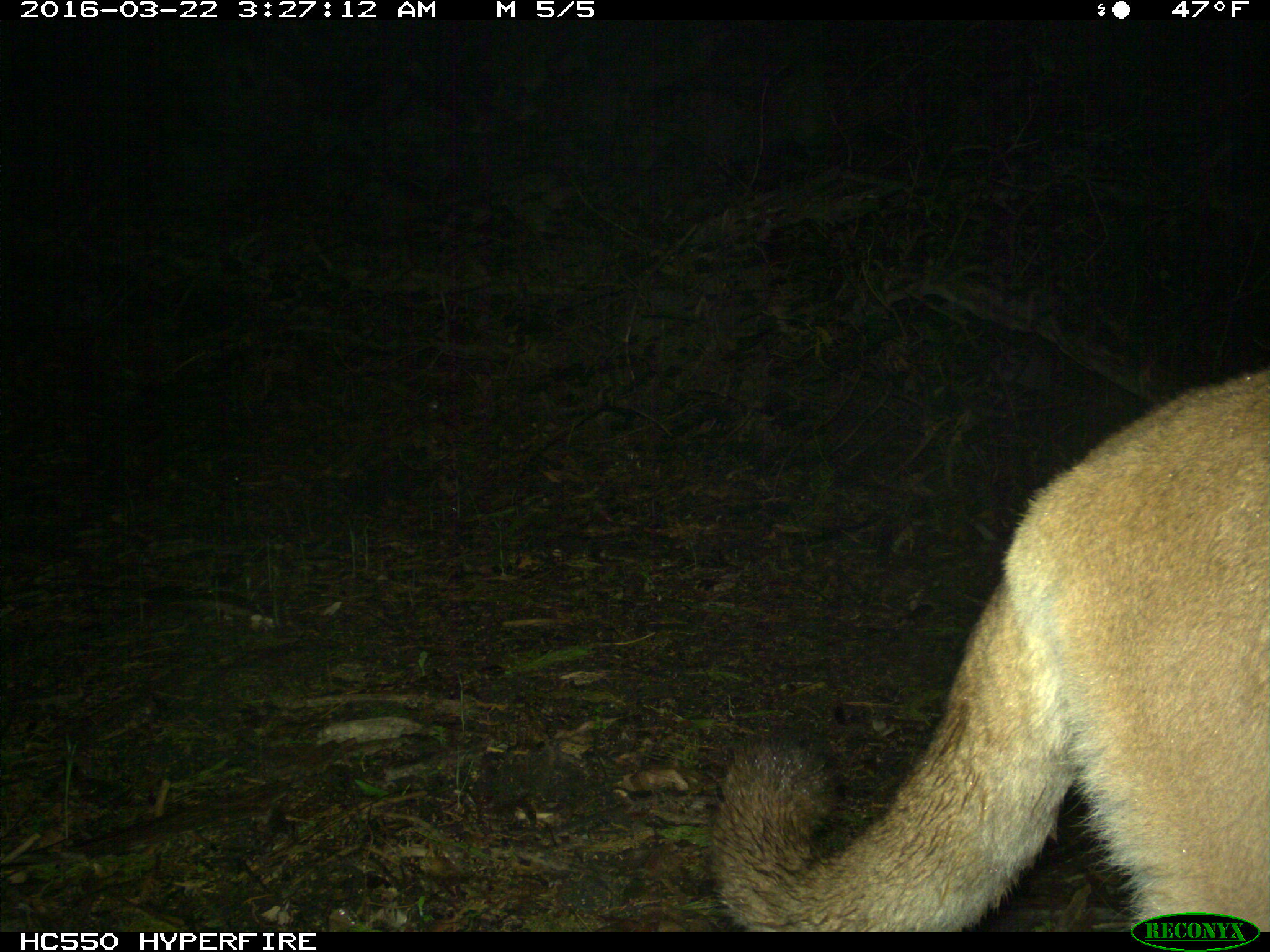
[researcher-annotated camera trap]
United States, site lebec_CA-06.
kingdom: Animalia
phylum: Chordata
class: Mammalia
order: Carnivora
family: Felidae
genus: Puma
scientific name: Puma concolor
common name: mountain lion